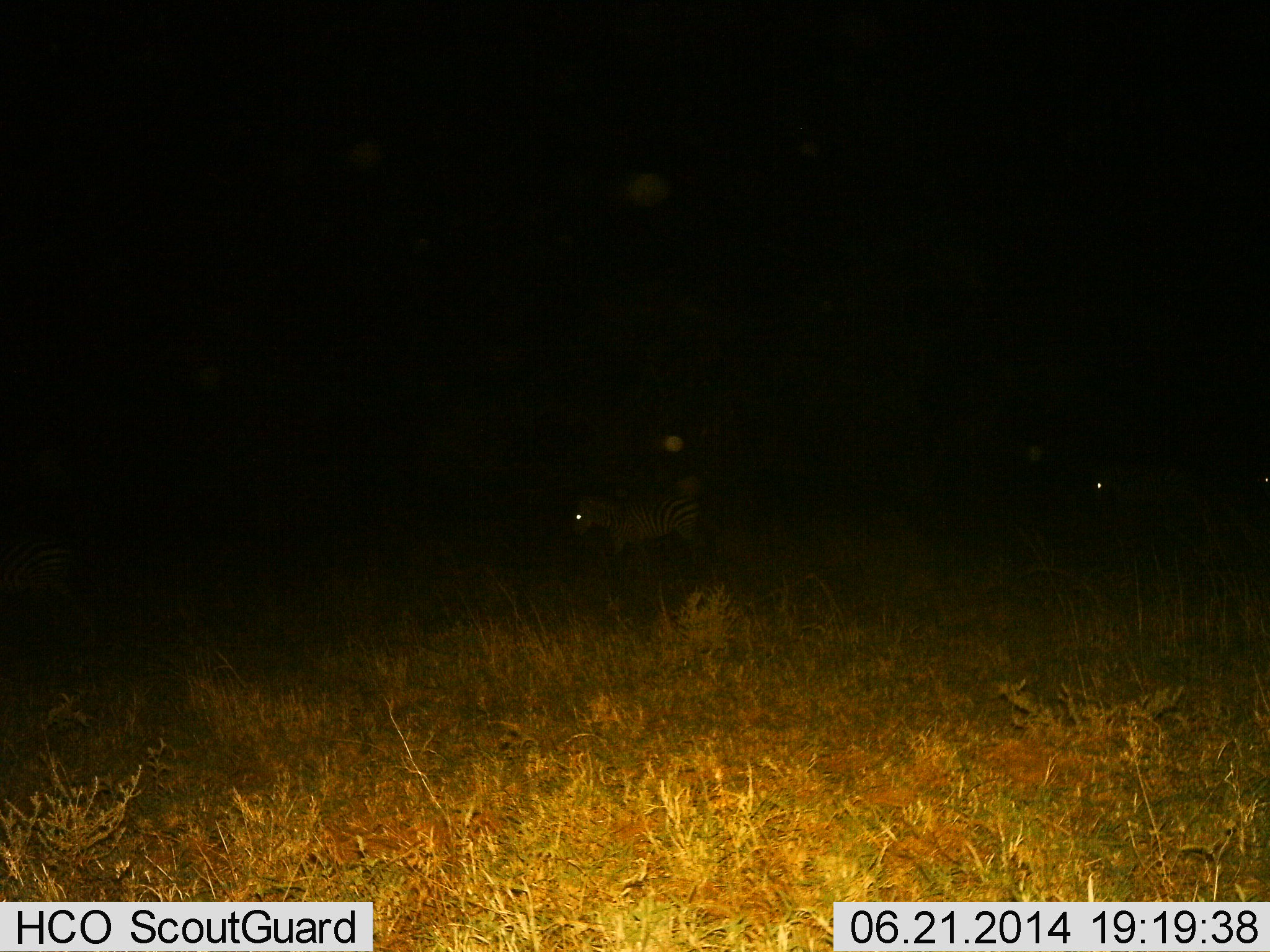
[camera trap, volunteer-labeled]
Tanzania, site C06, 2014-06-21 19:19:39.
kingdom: Animalia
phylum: Chordata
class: Mammalia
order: Perissodactyla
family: Equidae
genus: Equus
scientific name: Equus quagga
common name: plains zebra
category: zebra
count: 2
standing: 40%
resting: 0%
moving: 60%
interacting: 0%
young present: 0%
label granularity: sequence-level